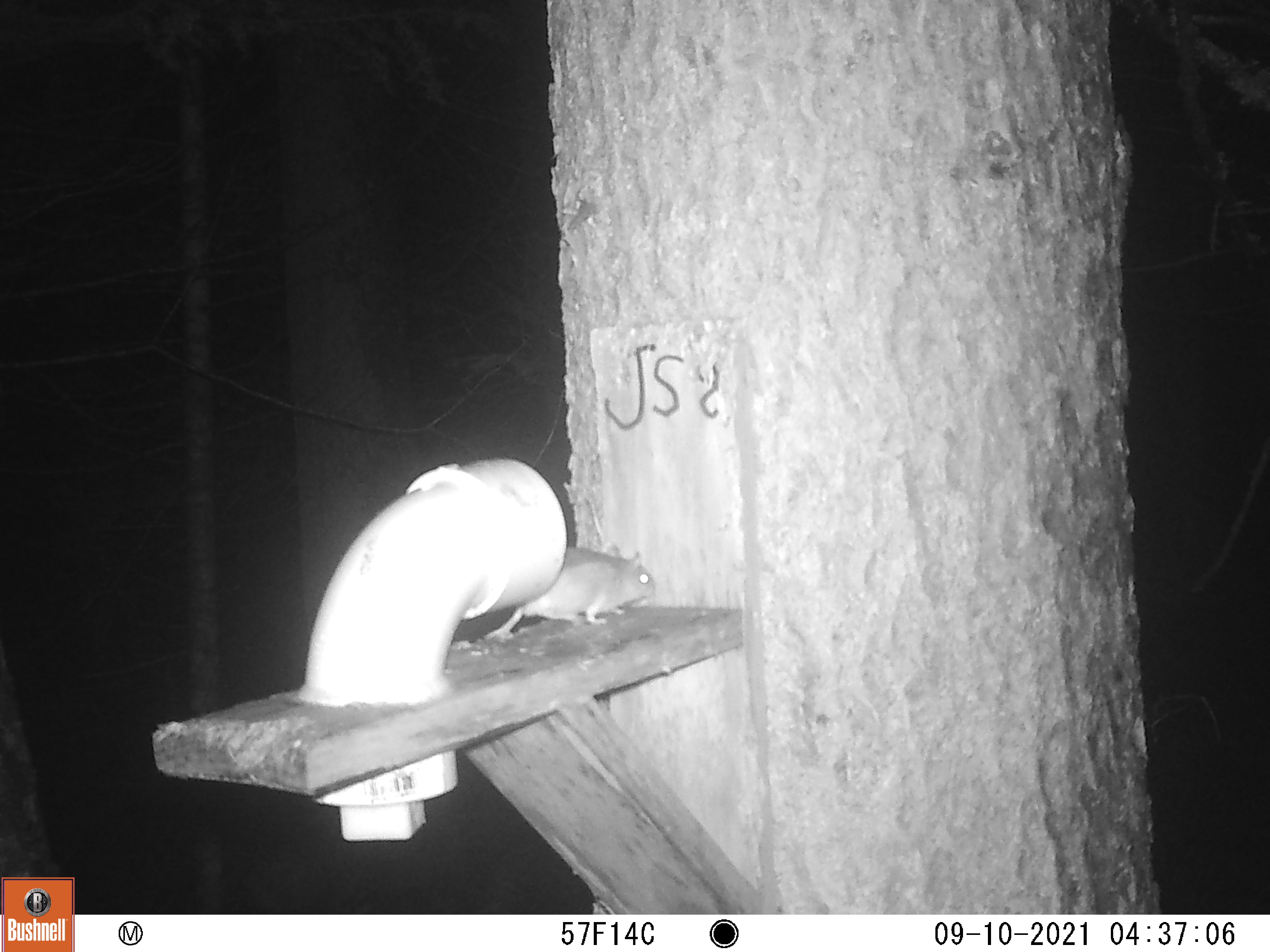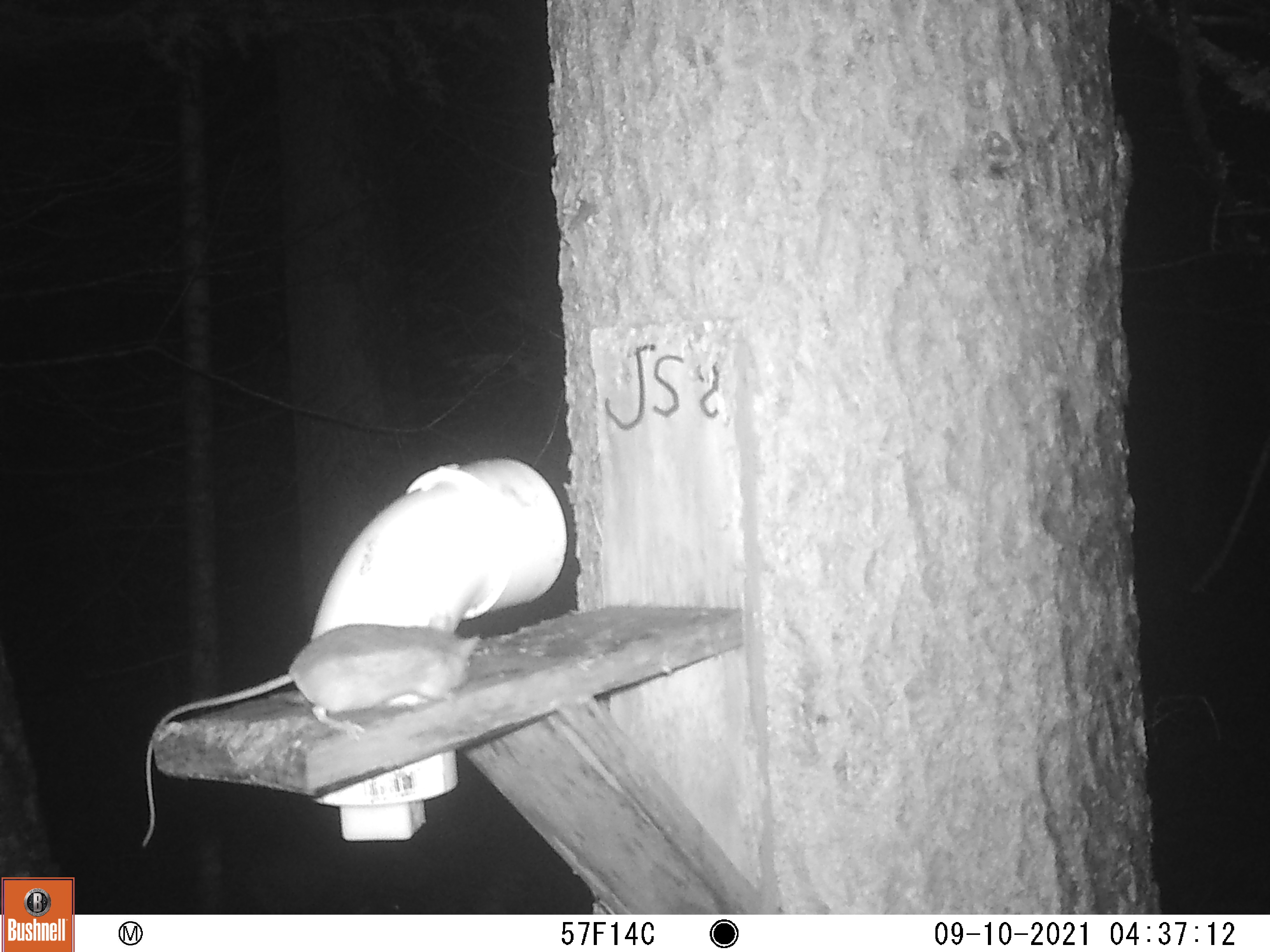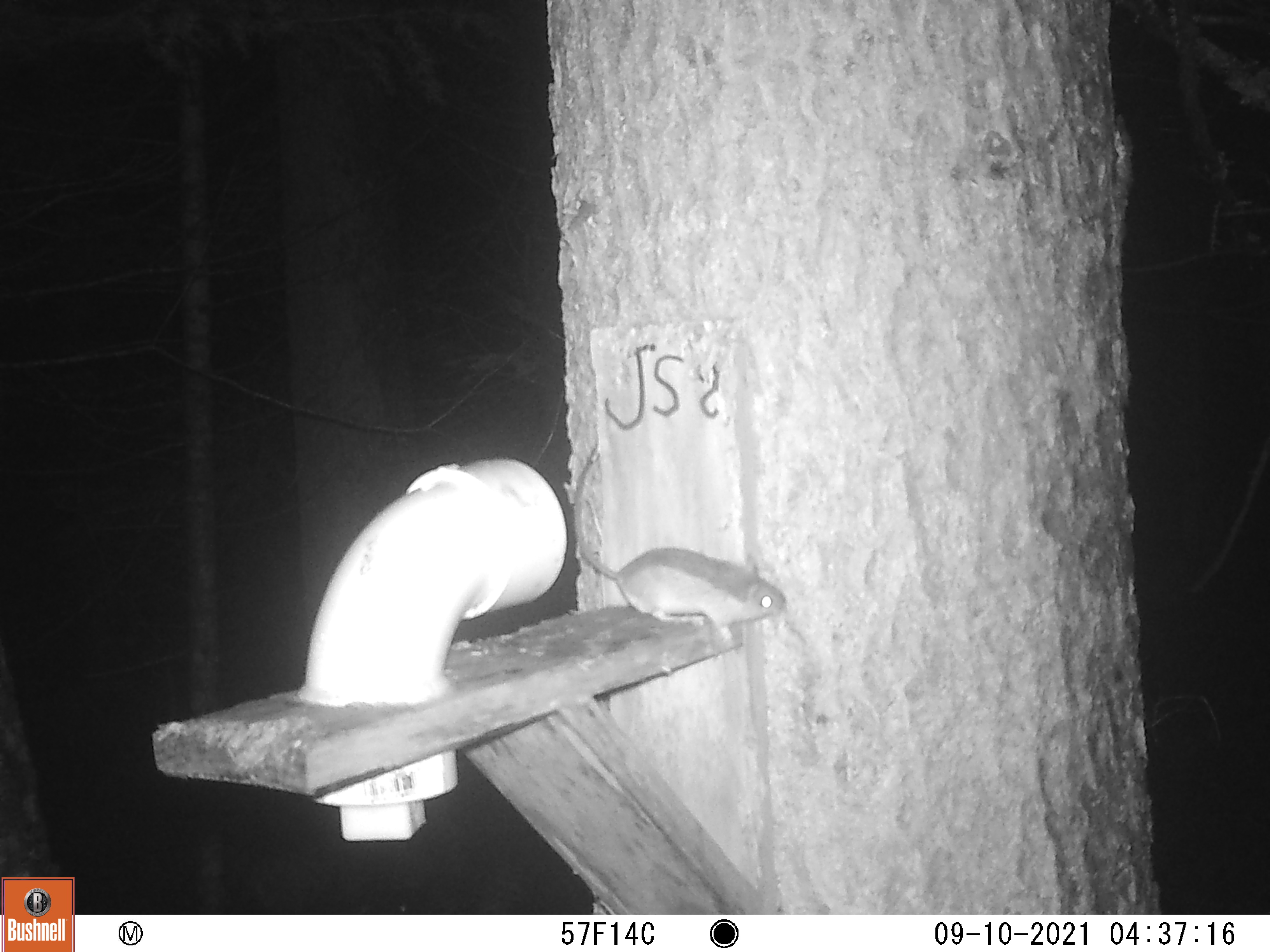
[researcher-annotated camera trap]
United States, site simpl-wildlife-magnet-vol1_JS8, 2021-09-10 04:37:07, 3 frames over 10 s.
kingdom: Animalia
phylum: Chordata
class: Mammalia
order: Rodentia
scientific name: Rodentia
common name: mouse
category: mouse sp.